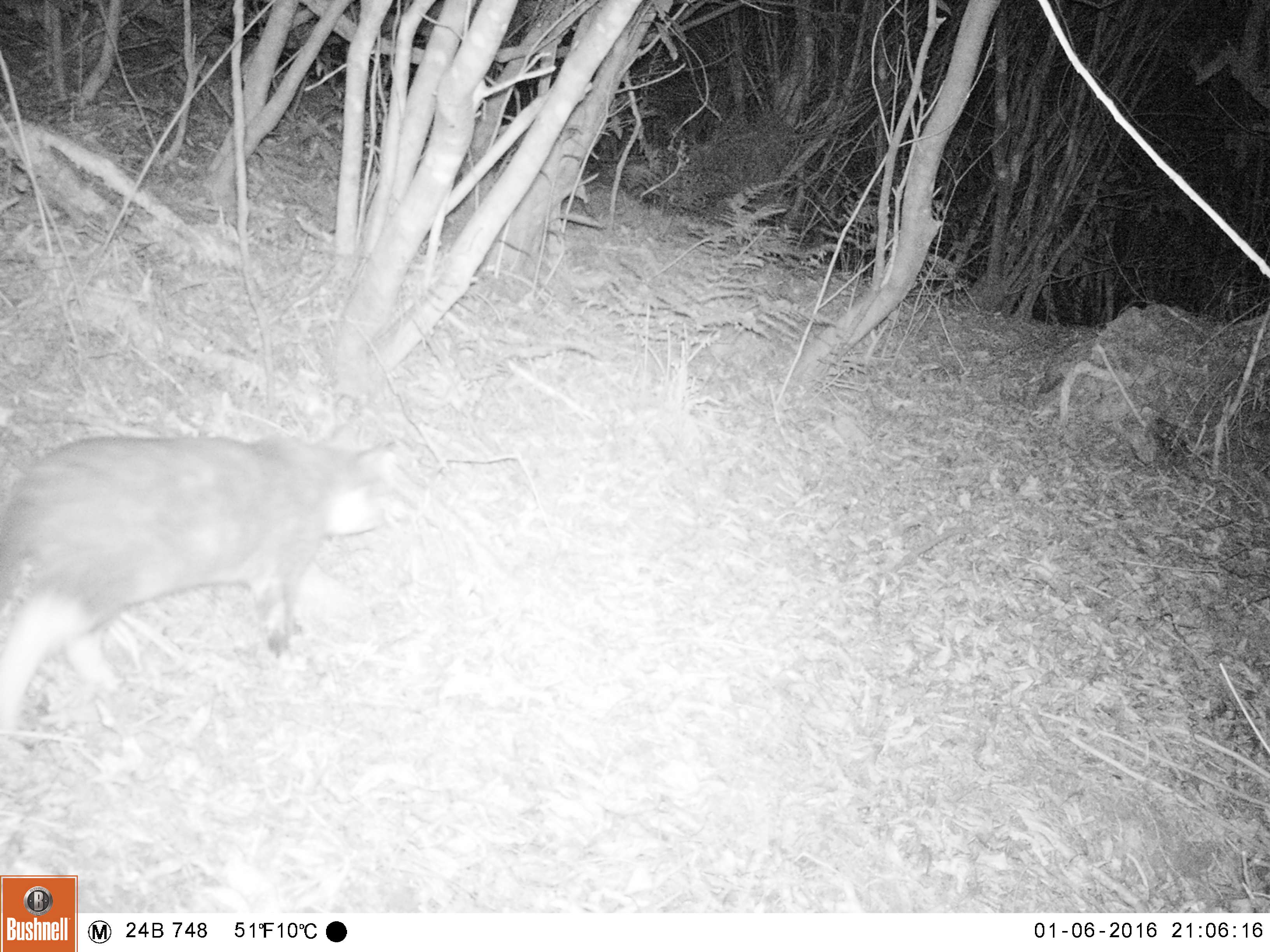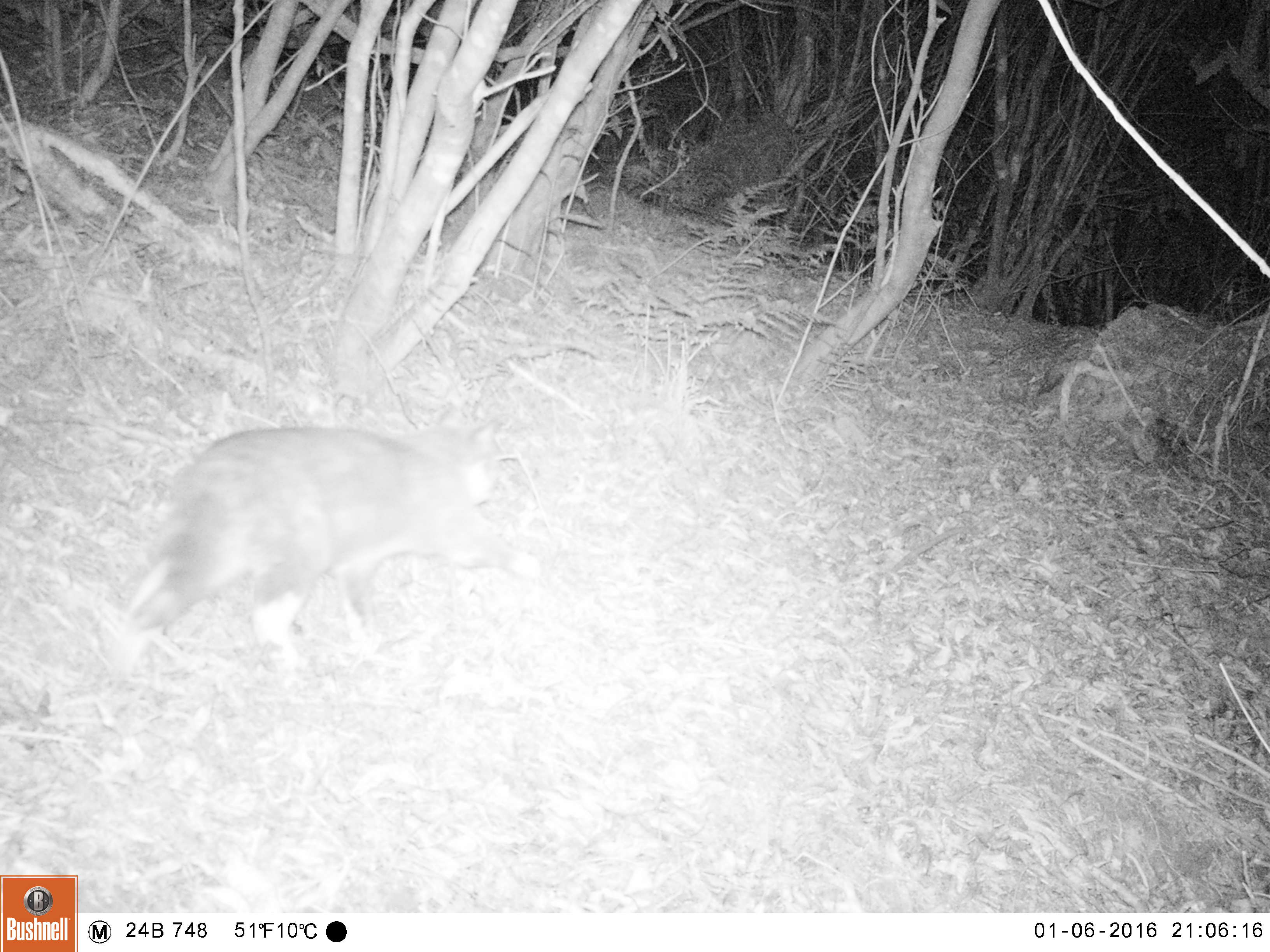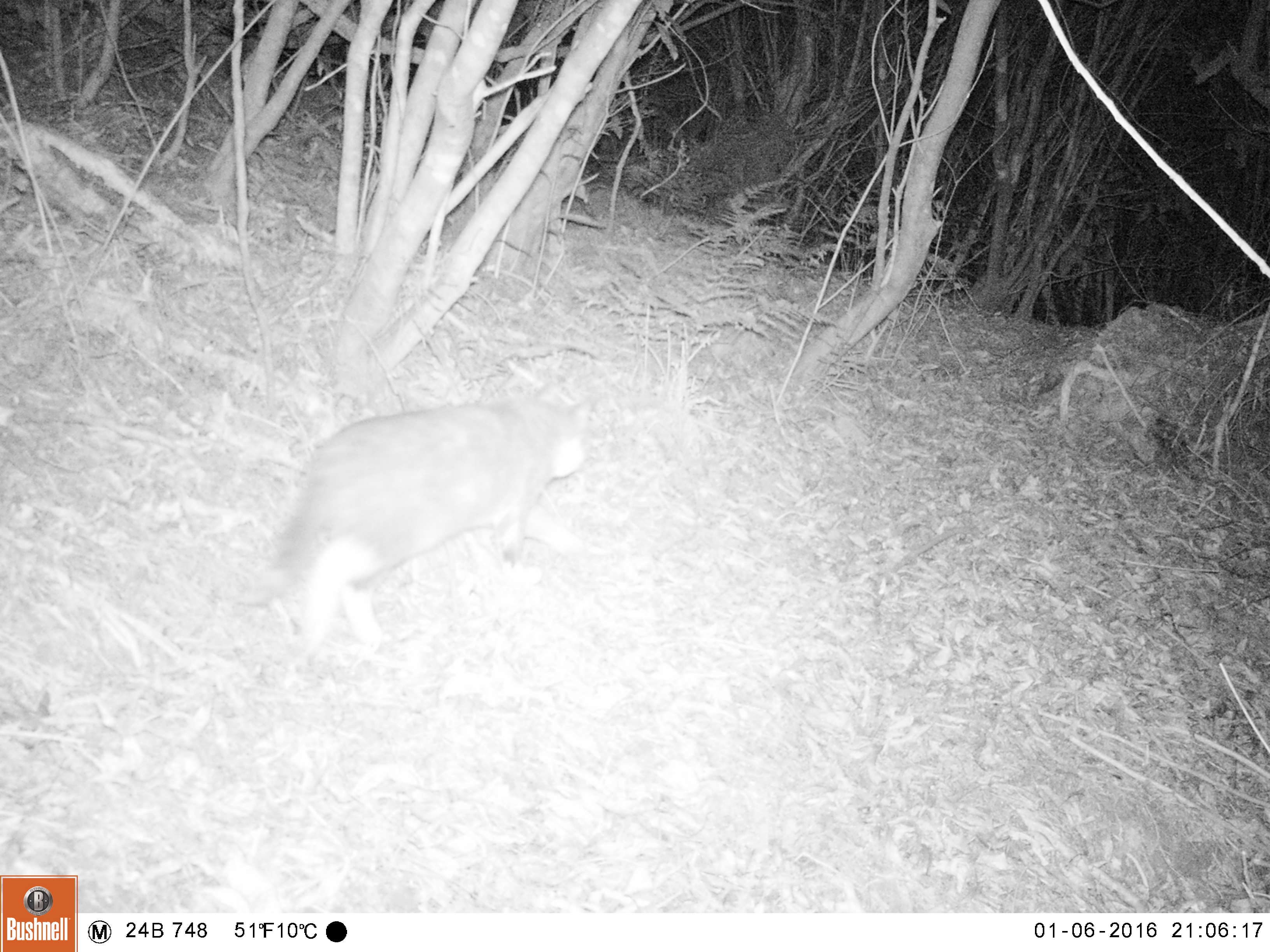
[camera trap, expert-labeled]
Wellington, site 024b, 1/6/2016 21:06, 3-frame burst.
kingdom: Animalia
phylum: Chordata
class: Mammalia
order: Carnivora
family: Felidae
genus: Felis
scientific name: Felis catus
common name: cat